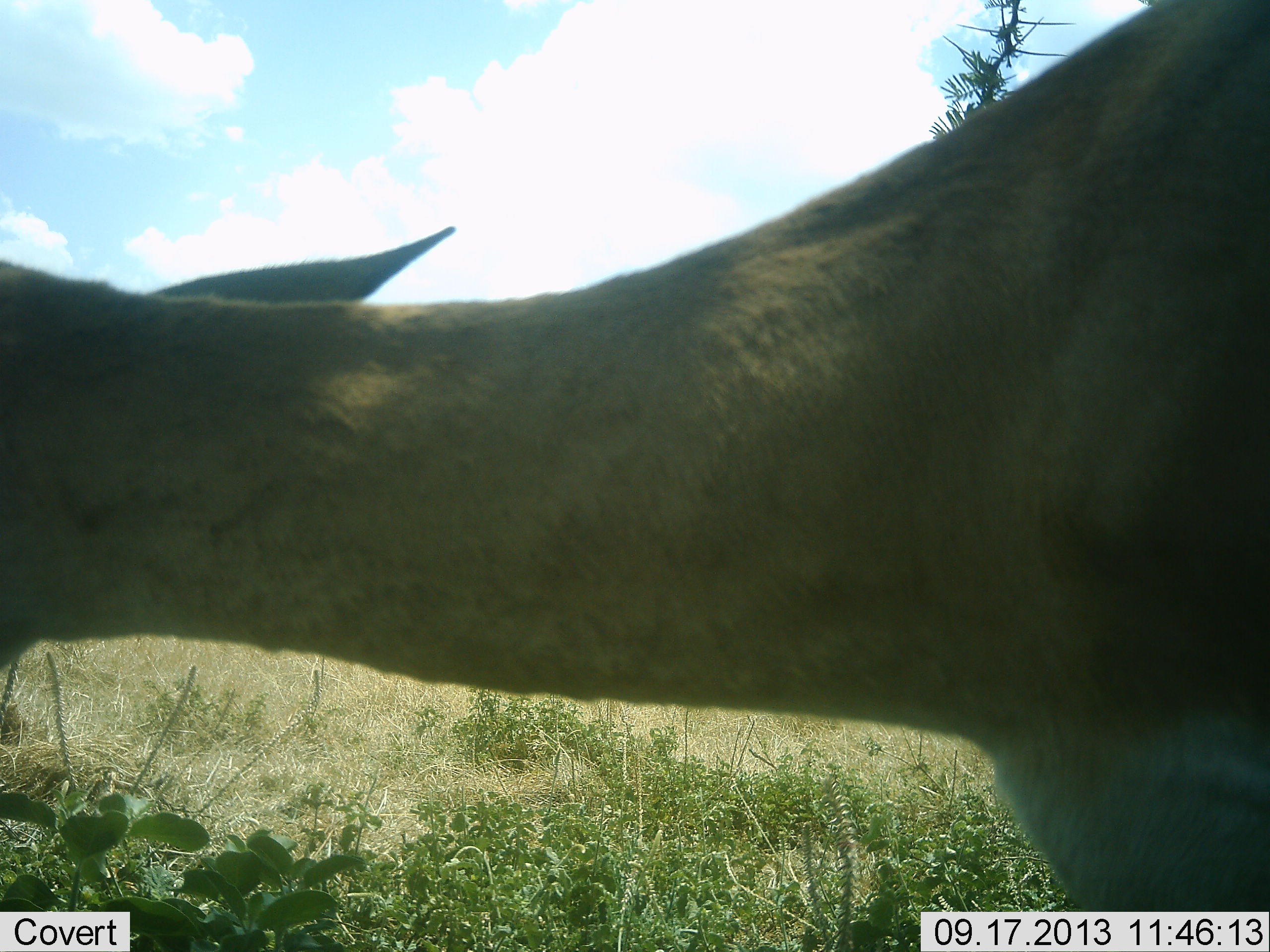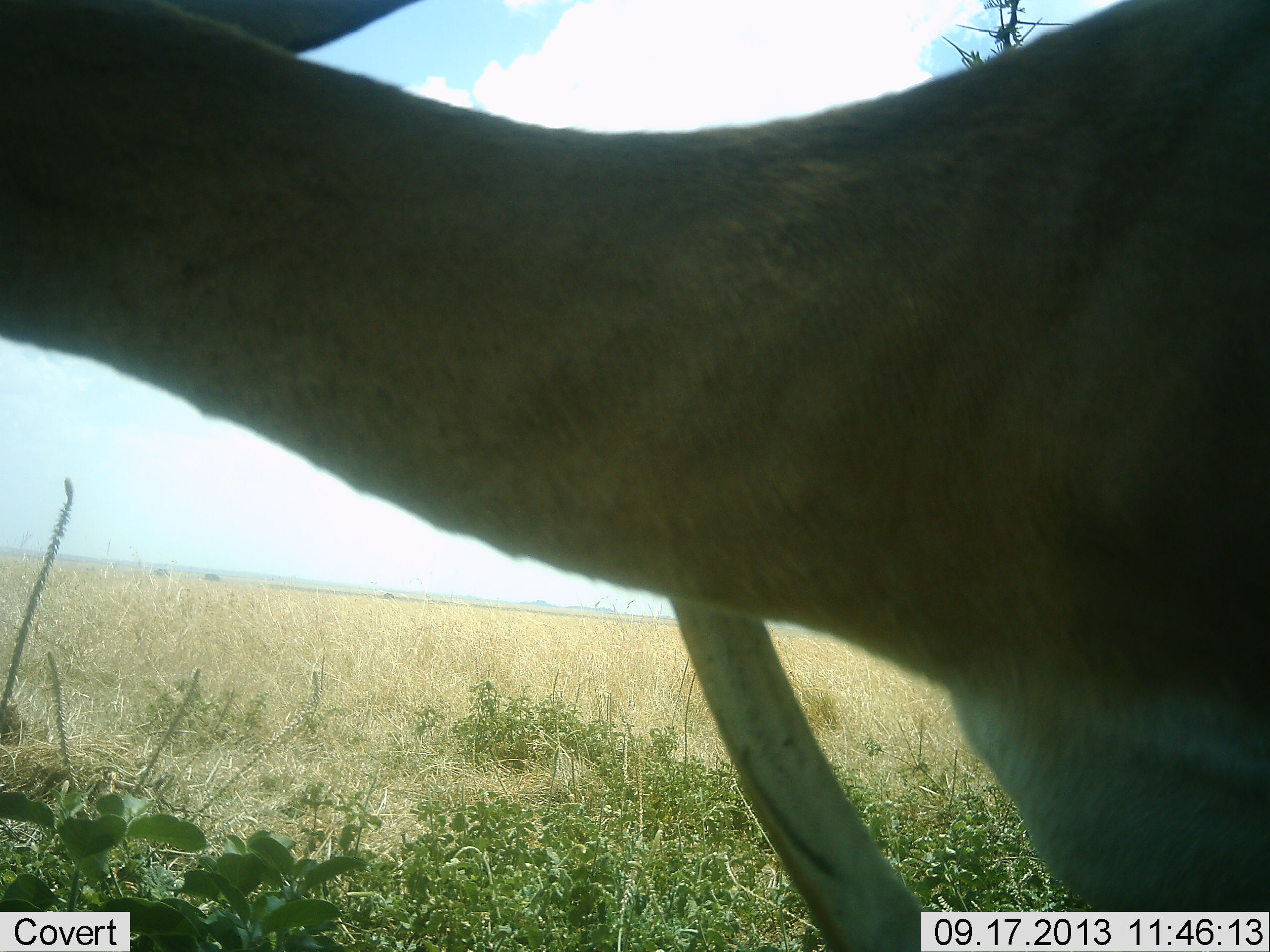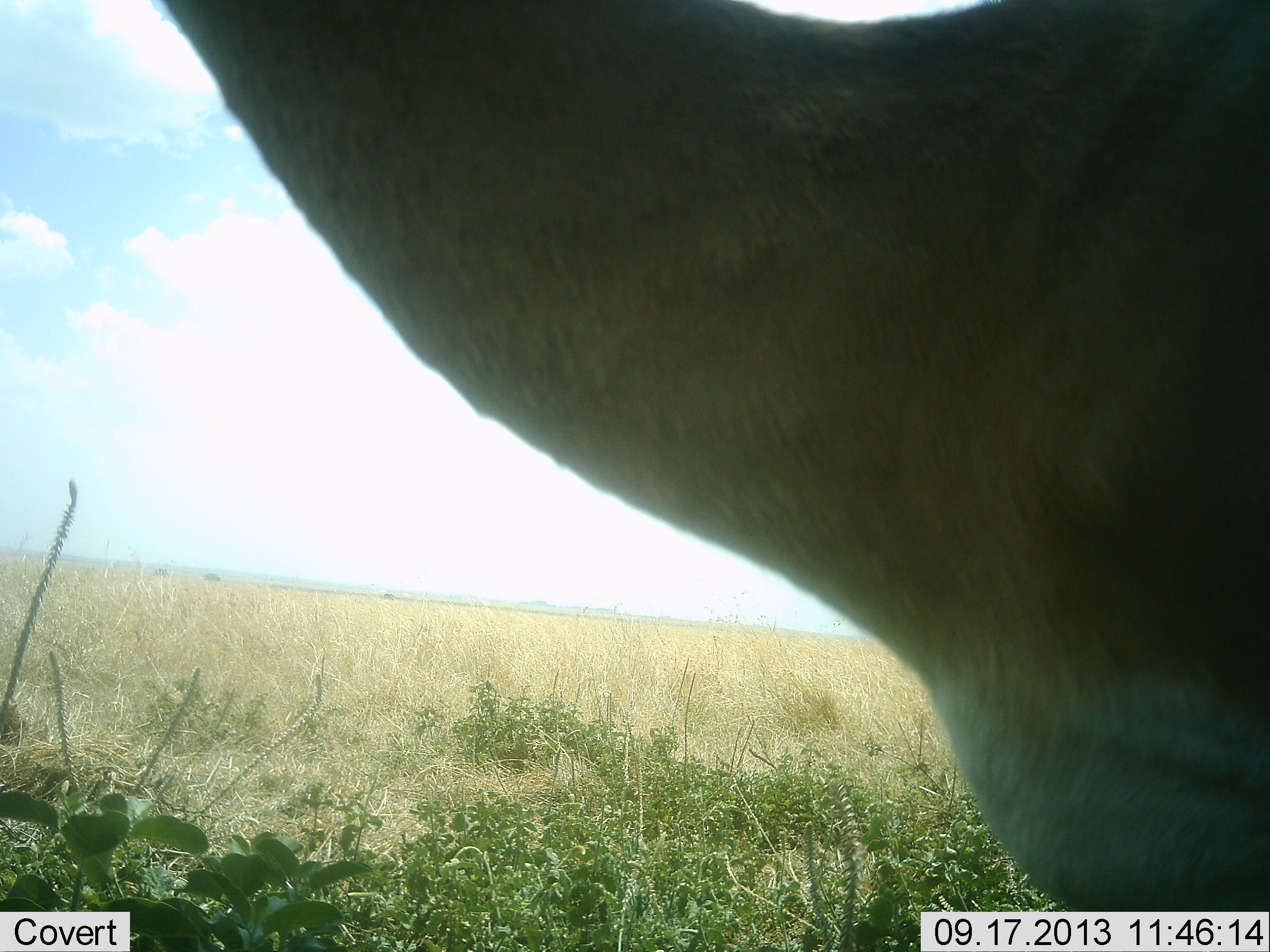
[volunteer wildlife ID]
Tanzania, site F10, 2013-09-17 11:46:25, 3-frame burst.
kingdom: Animalia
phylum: Chordata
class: Mammalia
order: Artiodactyla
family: Bovidae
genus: Nanger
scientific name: Nanger granti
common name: grant's gazelle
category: gazellegrants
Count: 1.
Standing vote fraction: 89%.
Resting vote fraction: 0%.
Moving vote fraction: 6%.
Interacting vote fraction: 6%.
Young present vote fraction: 0%.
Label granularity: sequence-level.